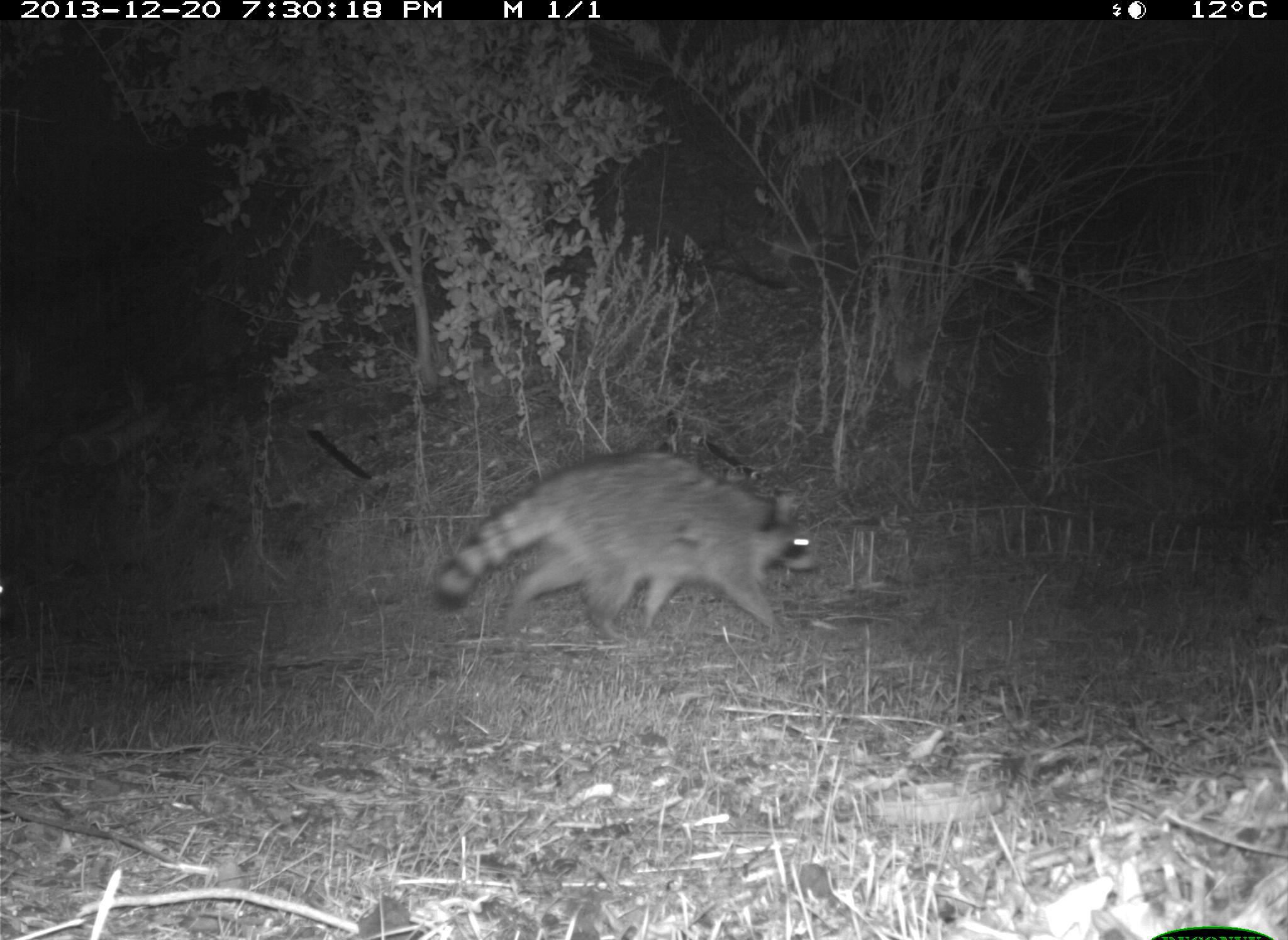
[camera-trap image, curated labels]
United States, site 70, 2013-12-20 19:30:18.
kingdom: Animalia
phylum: Chordata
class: Mammalia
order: Carnivora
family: Procyonidae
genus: Procyon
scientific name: Procyon lotor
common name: raccoon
Raccoon (Procyon lotor).